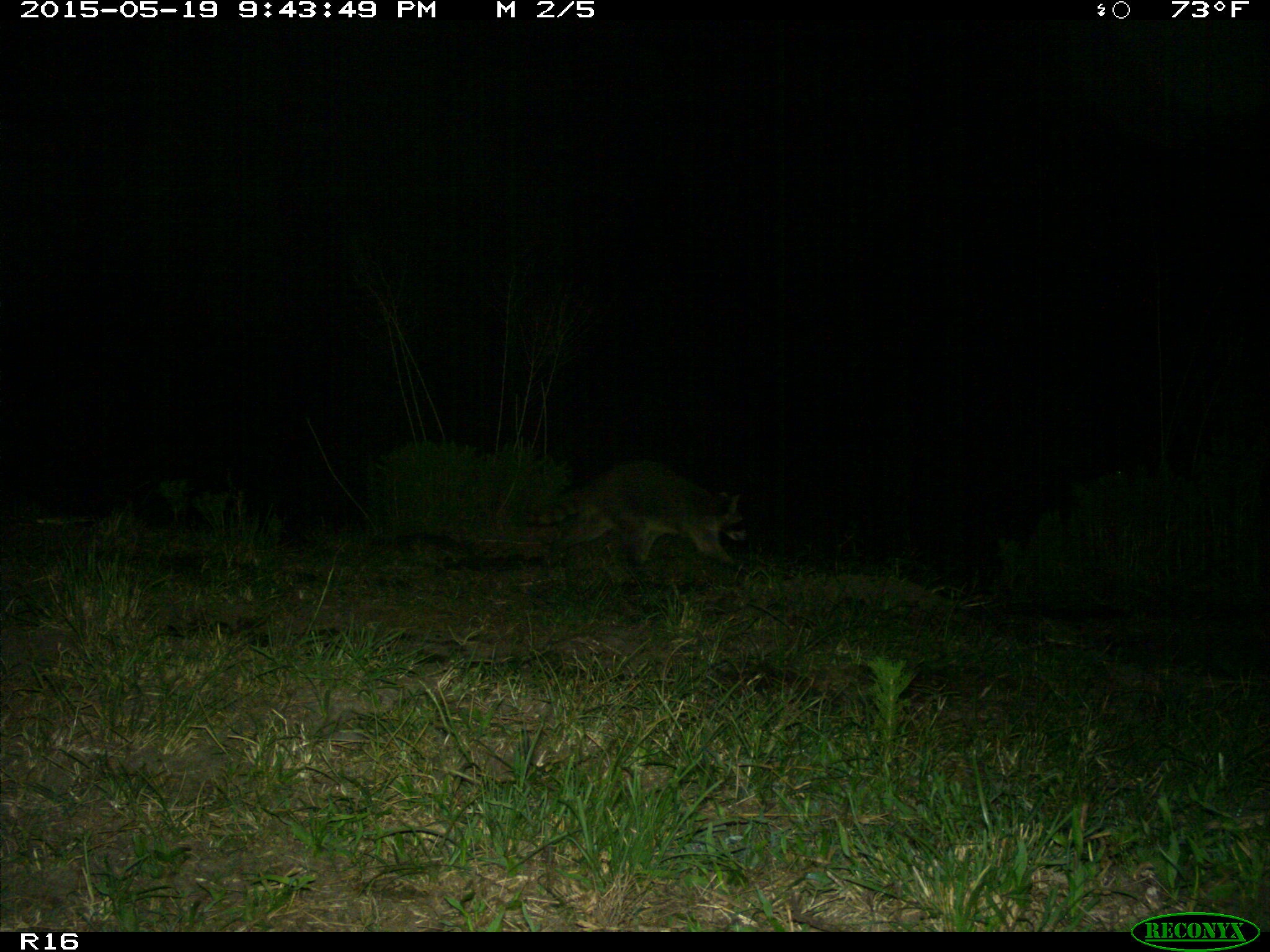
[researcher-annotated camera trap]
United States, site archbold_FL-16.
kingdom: Animalia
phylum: Chordata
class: Mammalia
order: Carnivora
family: Procyonidae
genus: Procyon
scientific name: Procyon lotor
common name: common raccoon